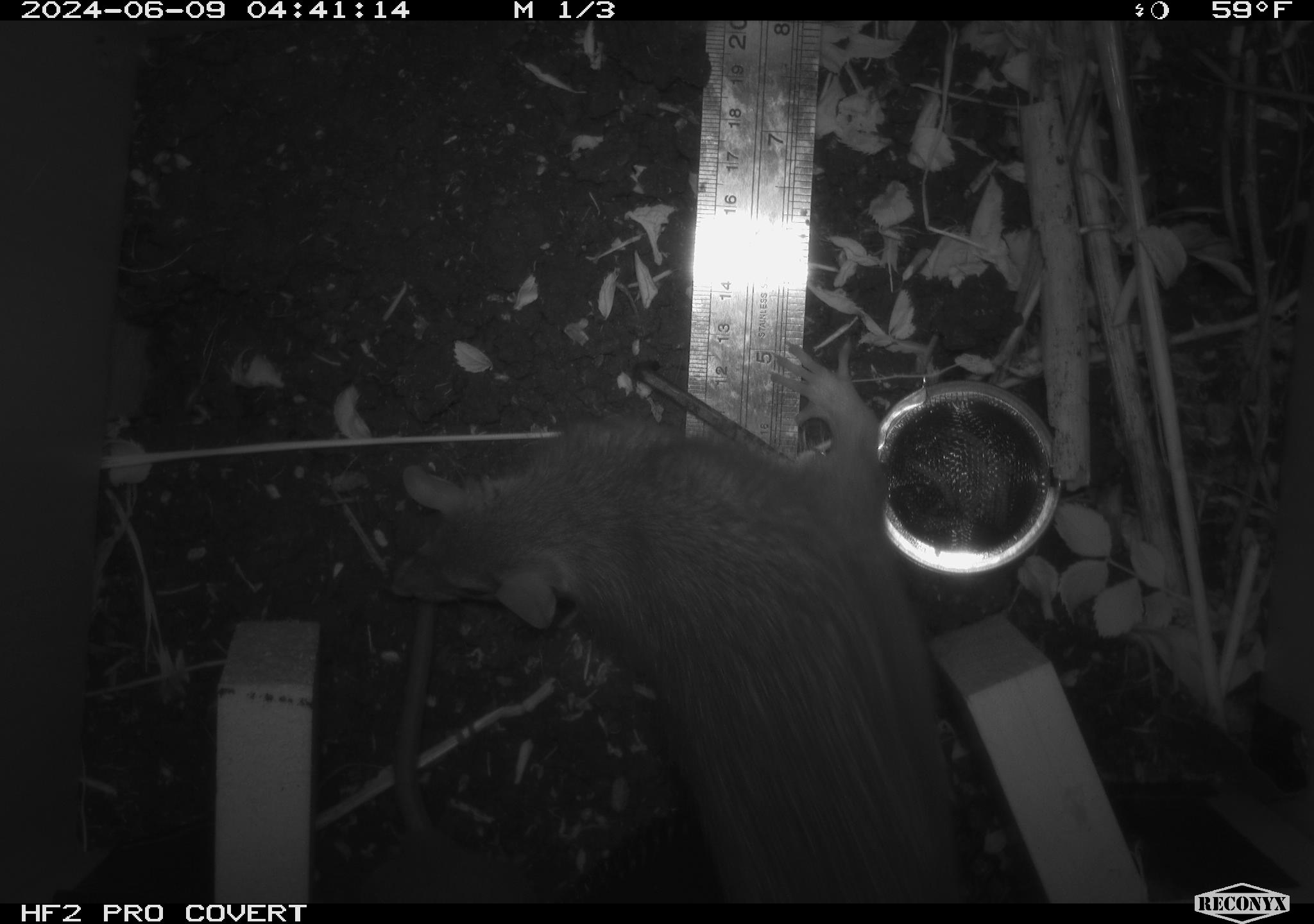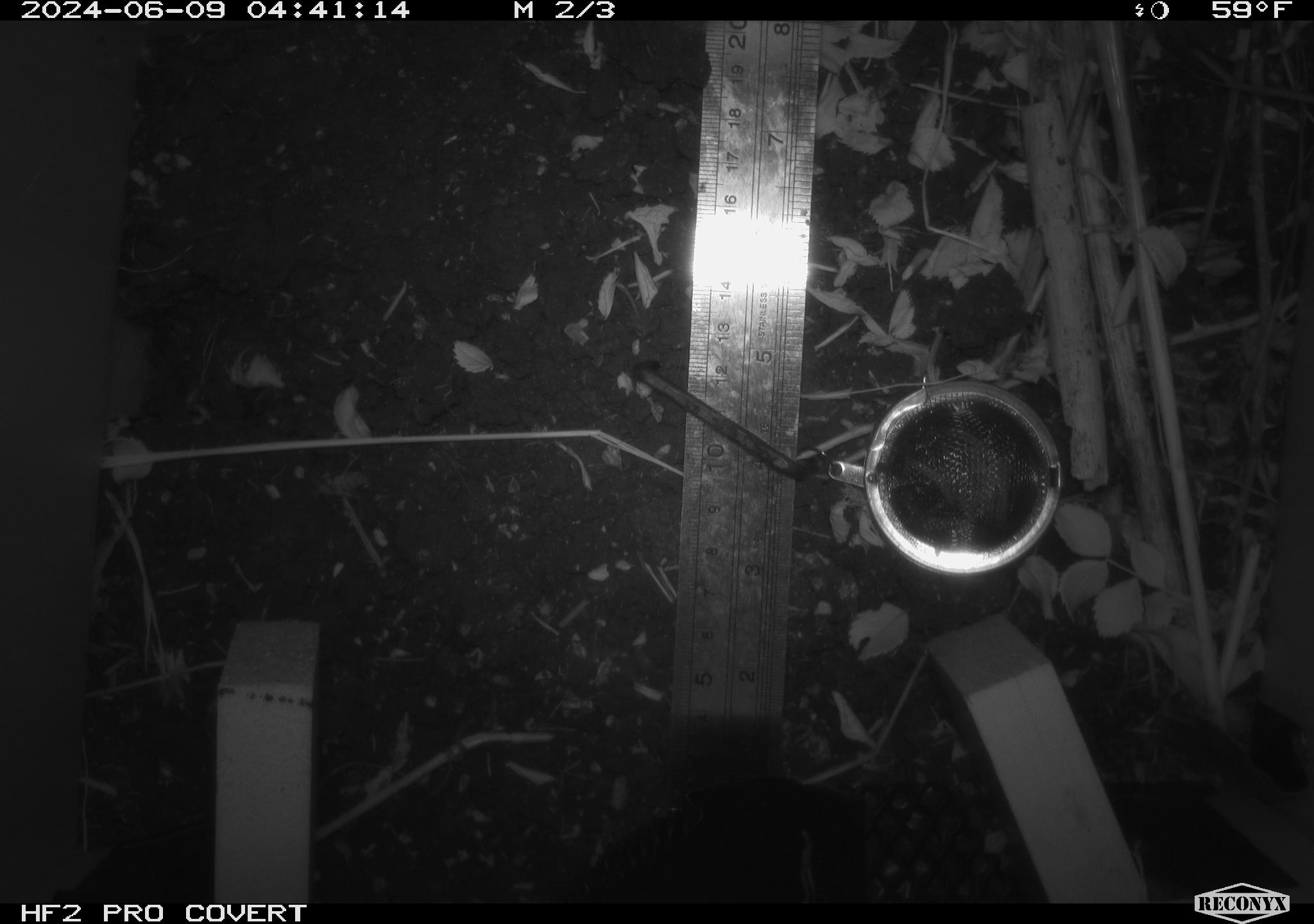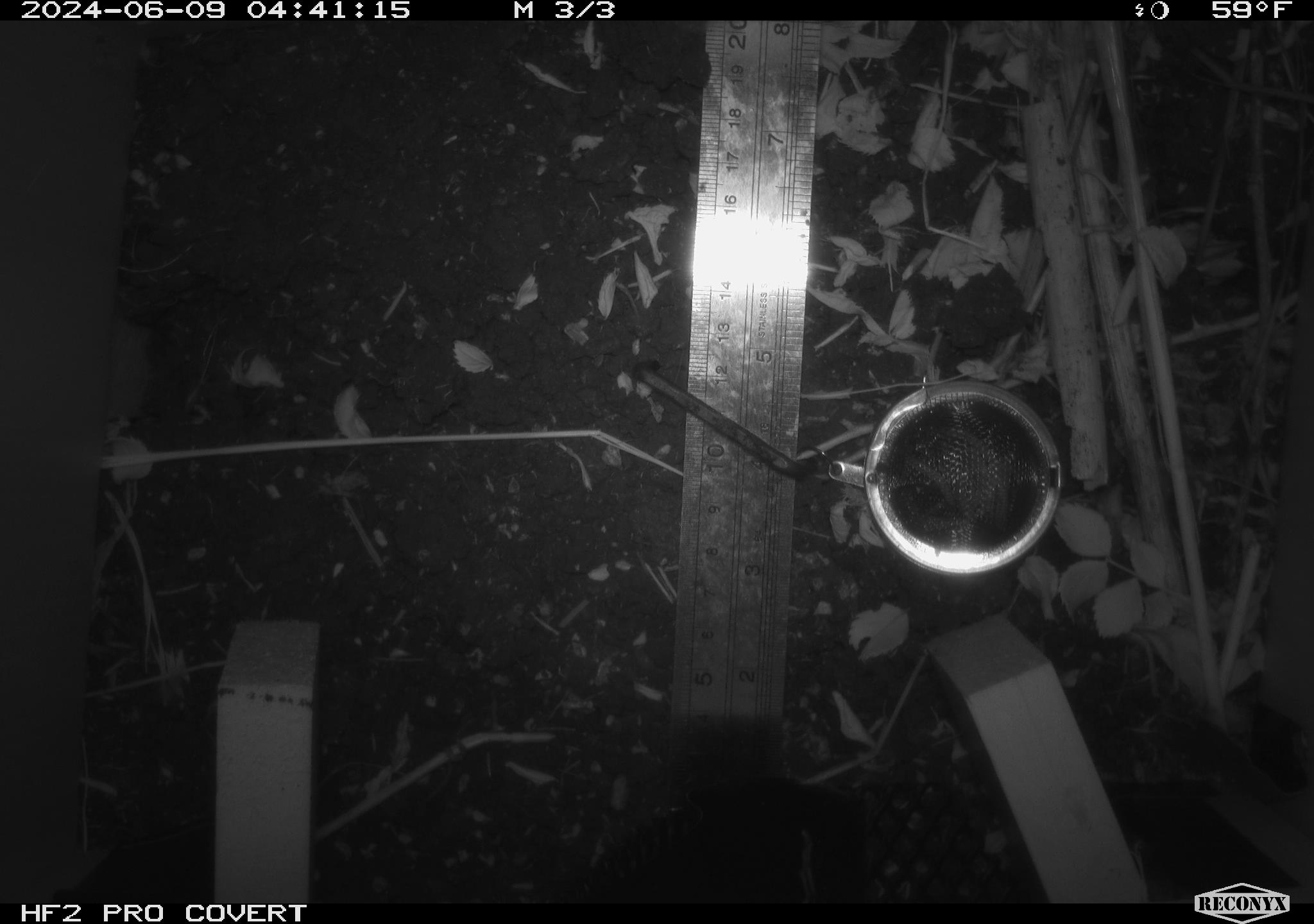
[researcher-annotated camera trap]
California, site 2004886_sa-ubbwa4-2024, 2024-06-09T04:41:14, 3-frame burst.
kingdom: Animalia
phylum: Chordata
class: Mammalia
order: Rodentia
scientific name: Rodentia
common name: woodrat or rat or mouse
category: woodrat or rat or mouse species